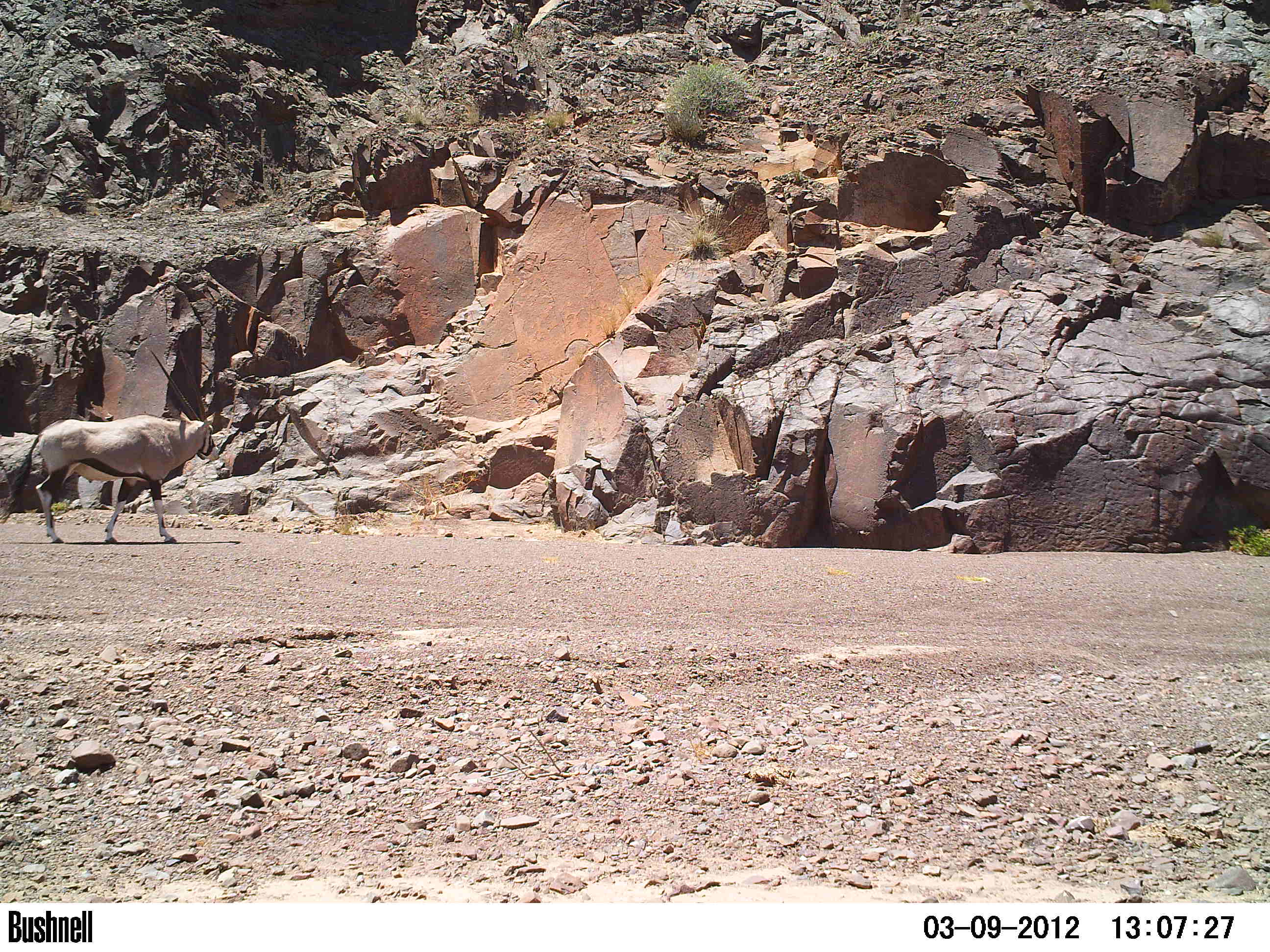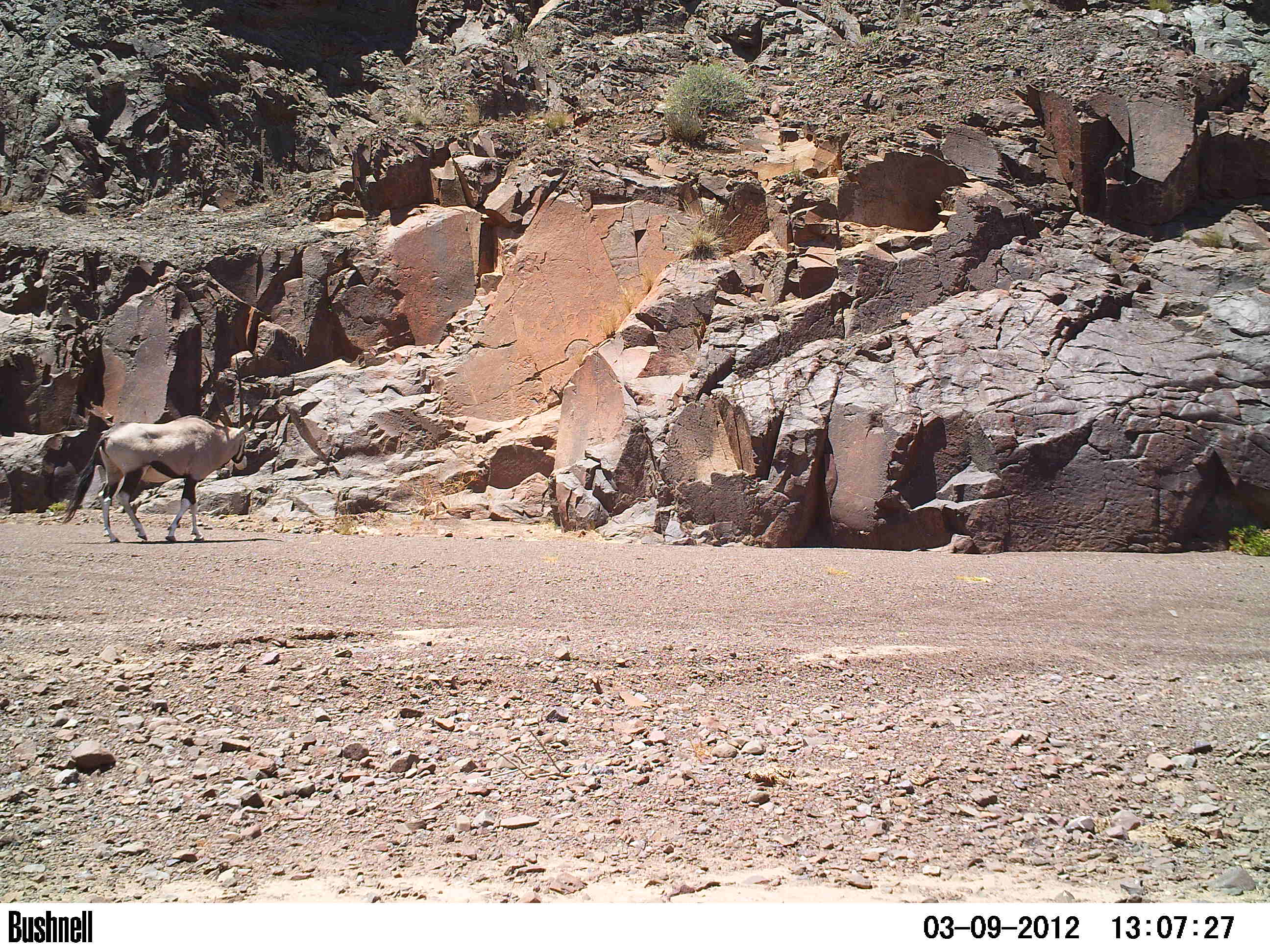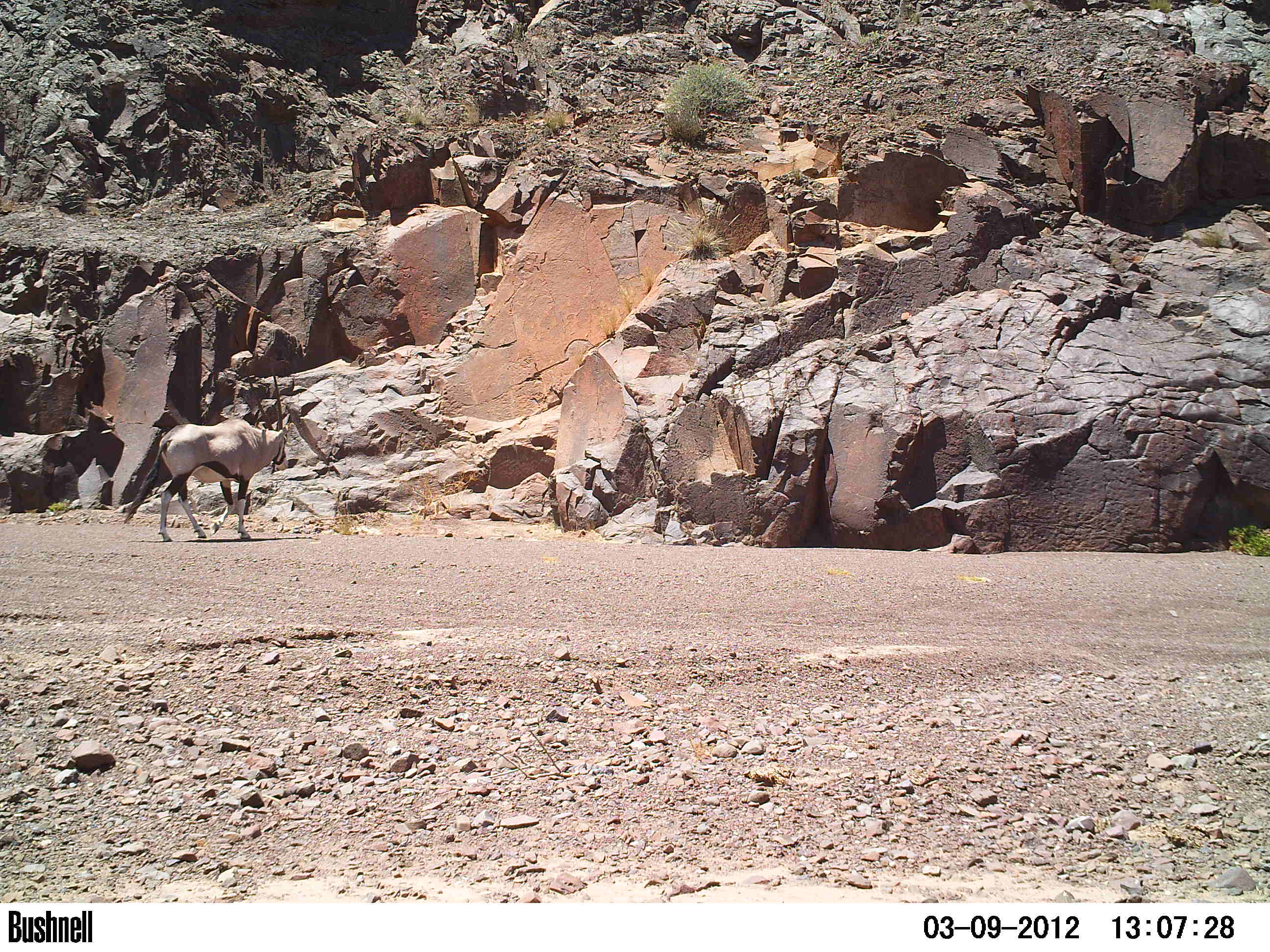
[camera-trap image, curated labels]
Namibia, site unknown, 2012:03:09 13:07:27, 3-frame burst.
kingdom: Animalia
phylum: Chordata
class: Mammalia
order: Artiodactyla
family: Bovidae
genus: Oryx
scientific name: Oryx gazella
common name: gemsbok